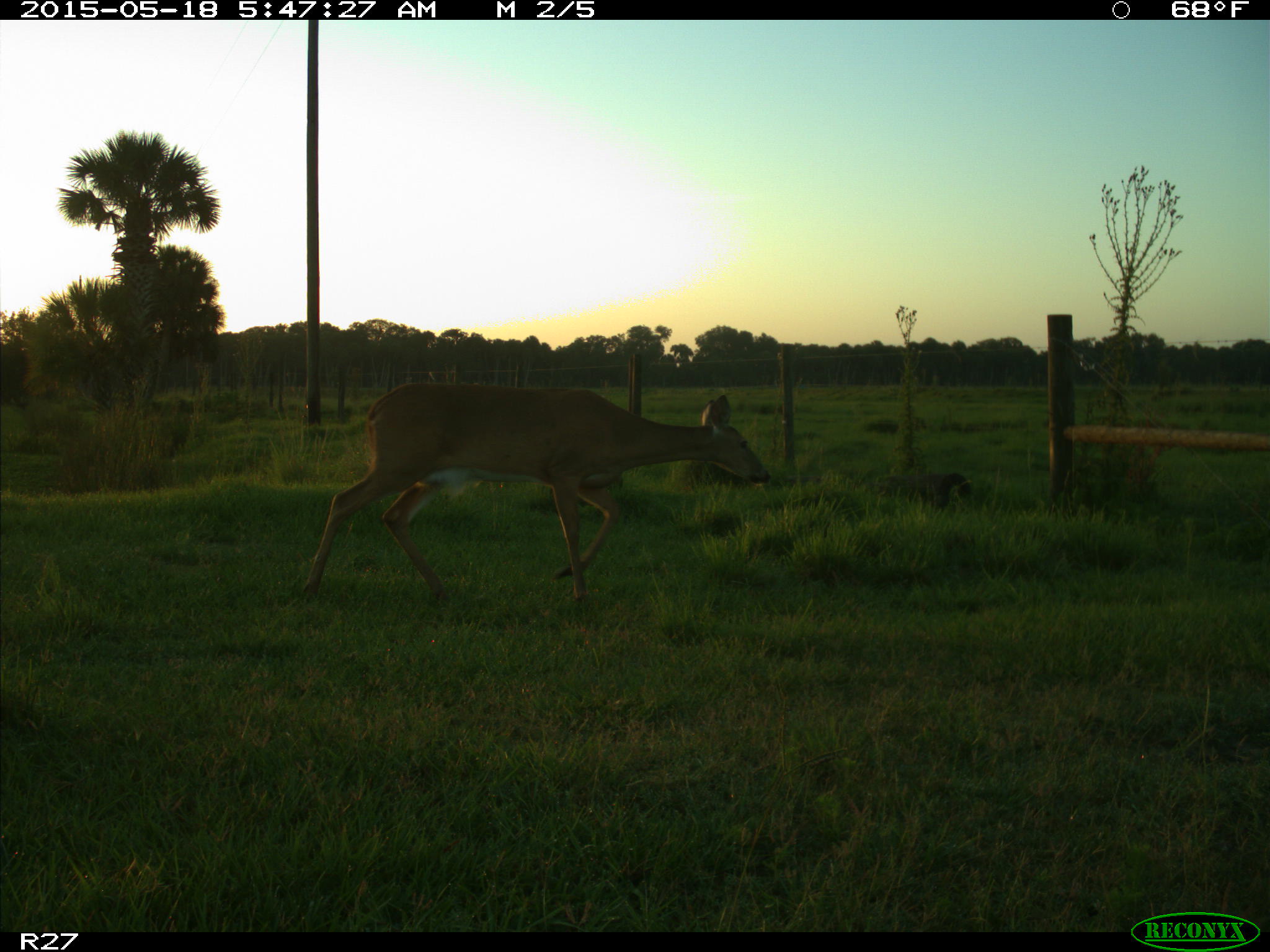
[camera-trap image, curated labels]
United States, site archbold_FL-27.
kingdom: Animalia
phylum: Chordata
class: Mammalia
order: Artiodactyla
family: Cervidae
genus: Odocoileus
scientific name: Odocoileus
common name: deer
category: unidentified deer